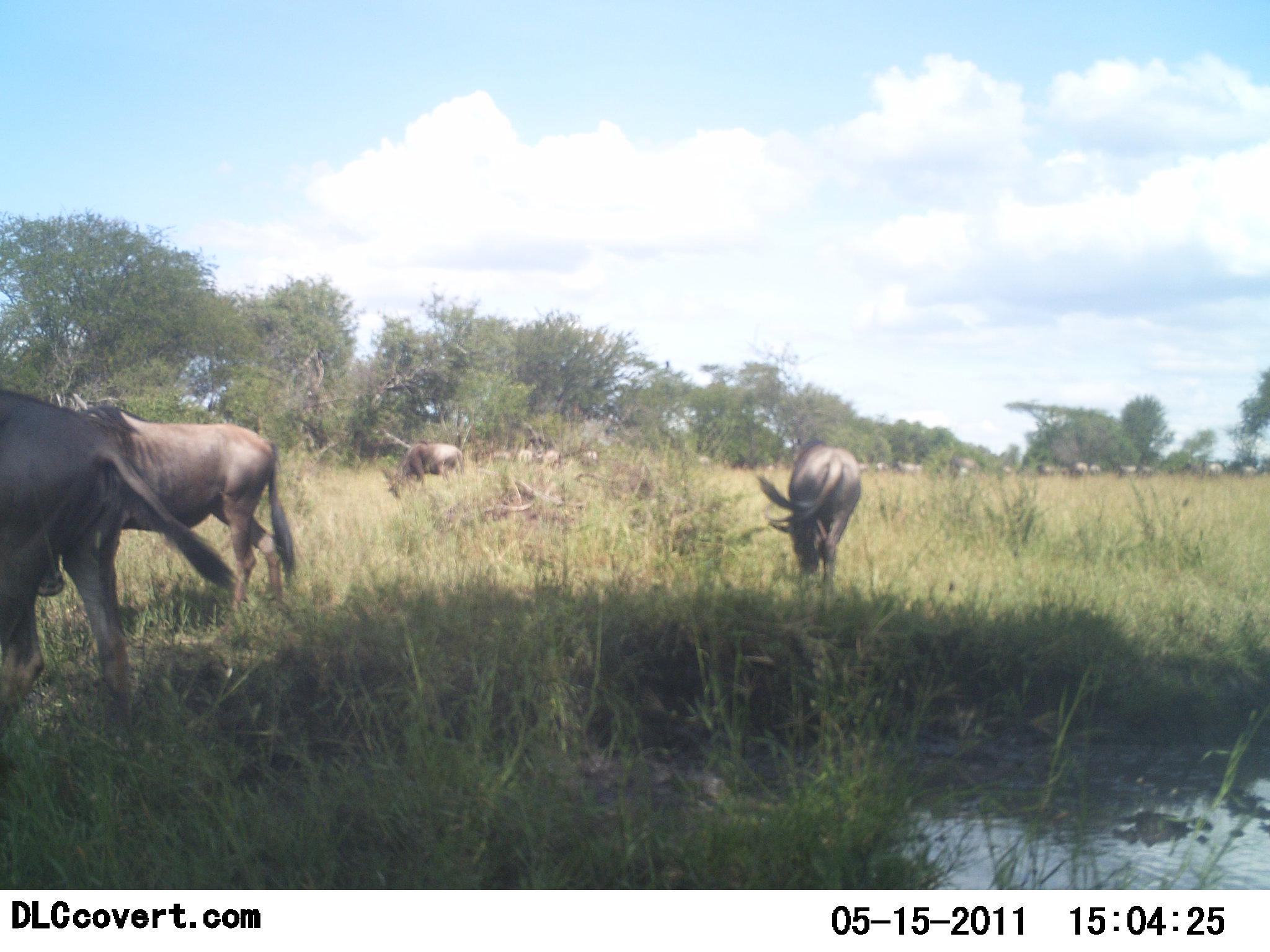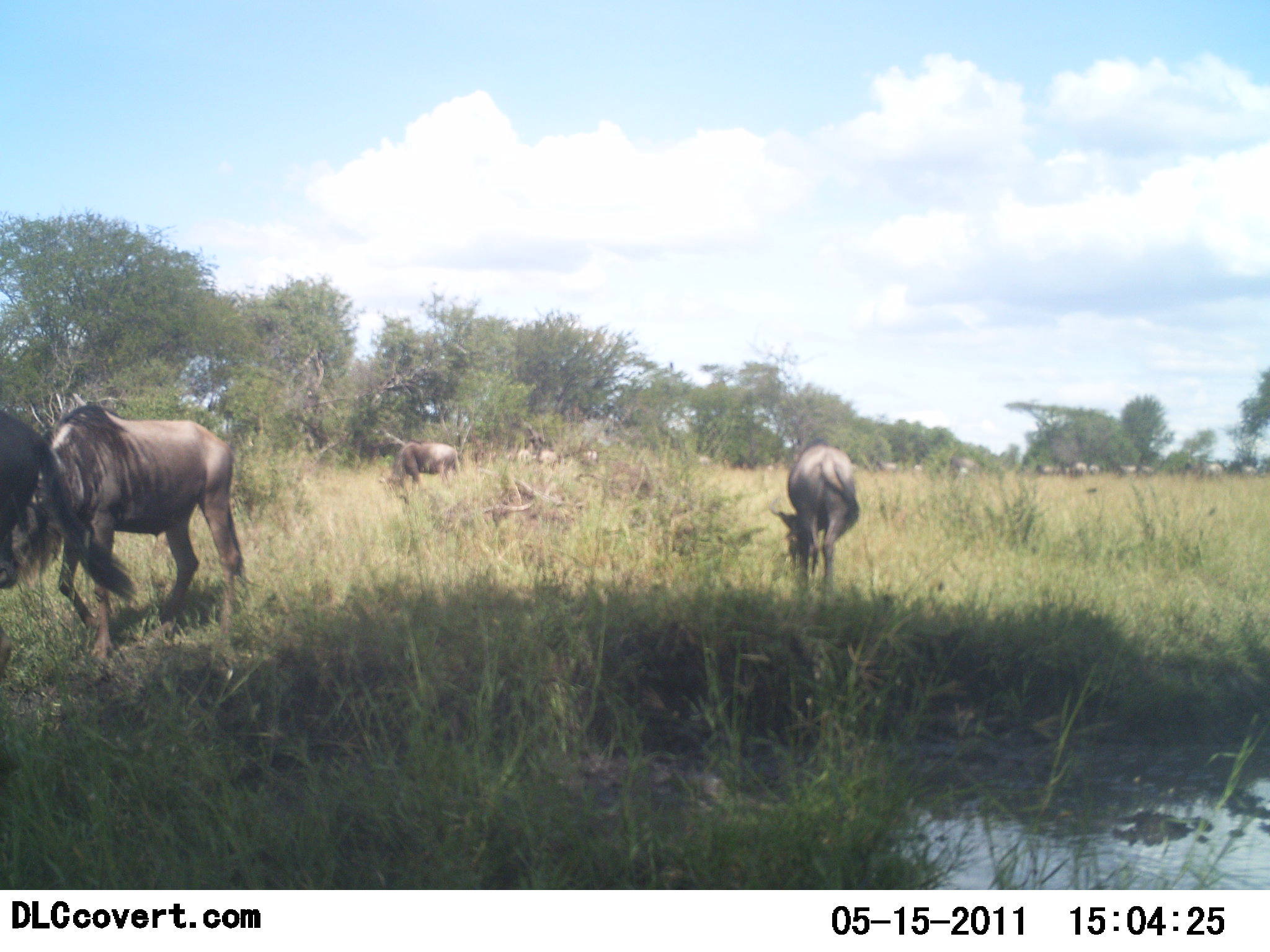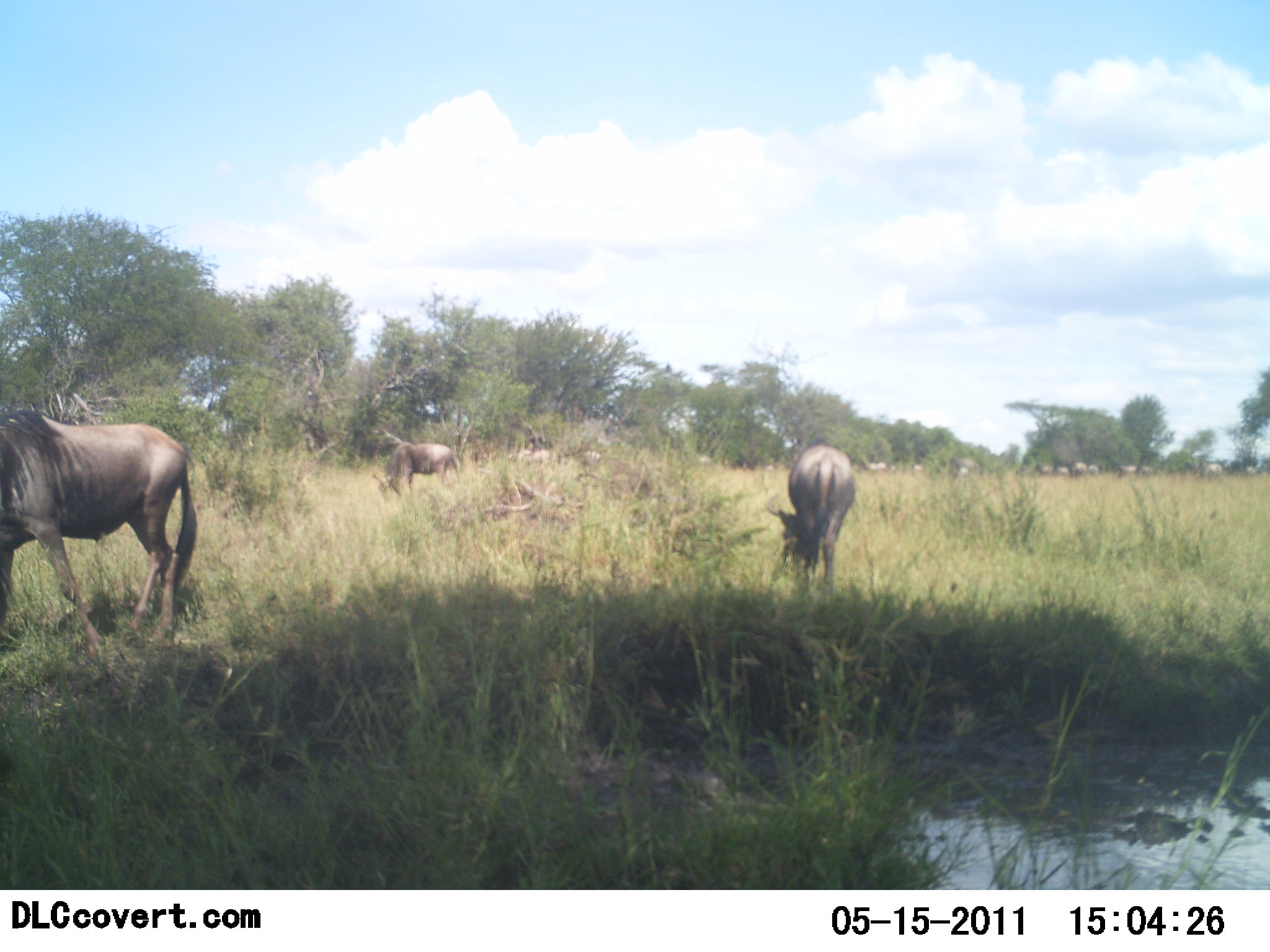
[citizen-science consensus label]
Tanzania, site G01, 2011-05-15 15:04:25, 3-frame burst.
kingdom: Animalia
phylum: Chordata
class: Mammalia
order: Artiodactyla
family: Bovidae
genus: Connochaetes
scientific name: Connochaetes taurinus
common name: blue wildebeest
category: wildebeest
Wildebeest (blue wildebeest) (Connochaetes taurinus), count 11-50. Behavior (volunteer vote fractions): standing 60%, resting 10%, moving 70%, interacting 0%. Young present (vote fraction): 0%. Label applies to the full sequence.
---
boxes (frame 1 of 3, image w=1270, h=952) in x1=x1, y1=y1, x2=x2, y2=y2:
animal: x1=1, y1=387, x2=241, y2=693; x1=77, y1=401, x2=296, y2=610; x1=756, y1=437, x2=864, y2=600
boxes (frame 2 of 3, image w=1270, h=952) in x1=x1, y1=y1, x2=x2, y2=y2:
animal: x1=0, y1=403, x2=246, y2=663; x1=0, y1=411, x2=141, y2=607; x1=765, y1=438, x2=862, y2=600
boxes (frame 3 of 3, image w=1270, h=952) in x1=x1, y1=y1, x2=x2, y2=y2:
animal: x1=0, y1=403, x2=202, y2=663; x1=764, y1=444, x2=859, y2=598